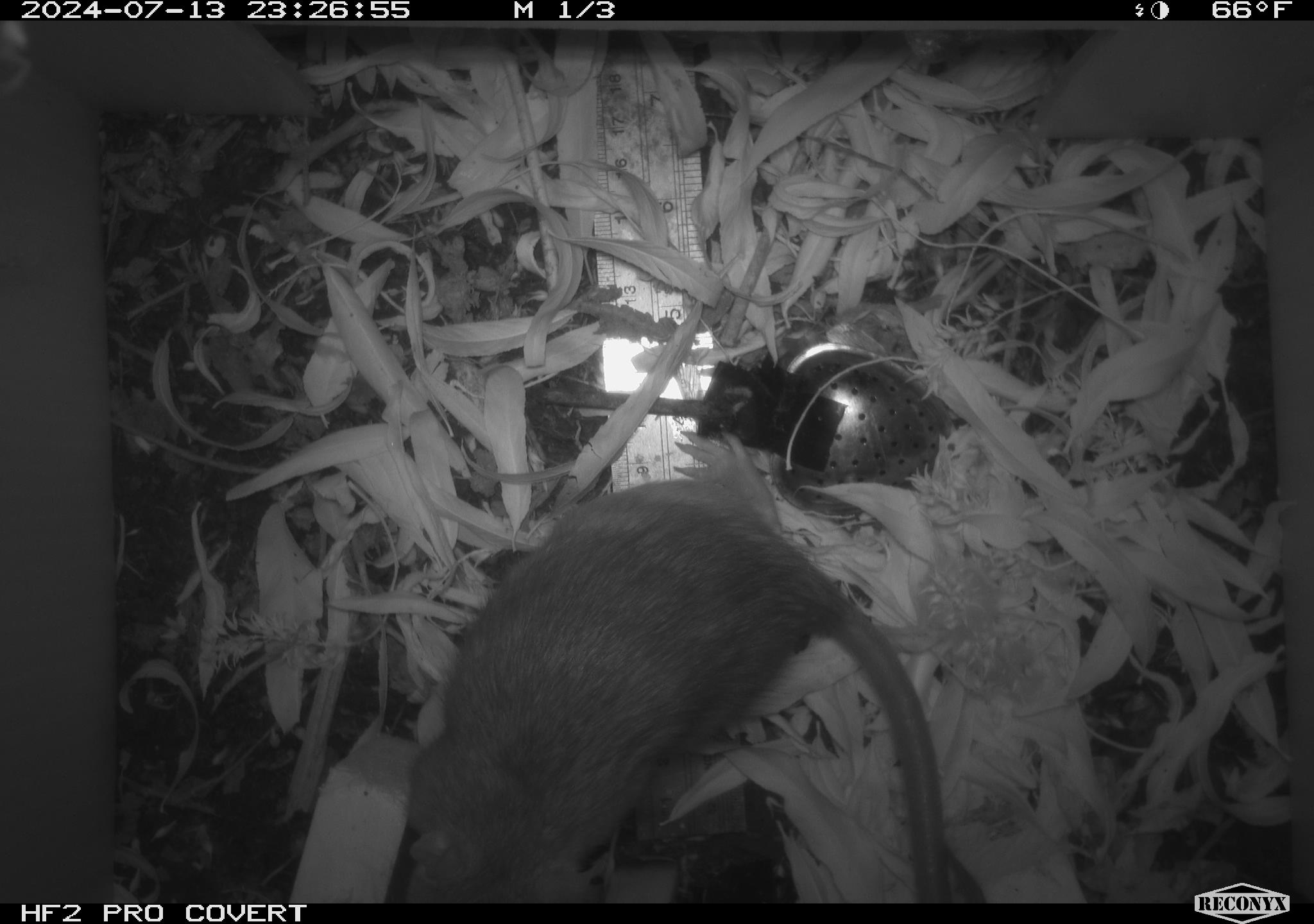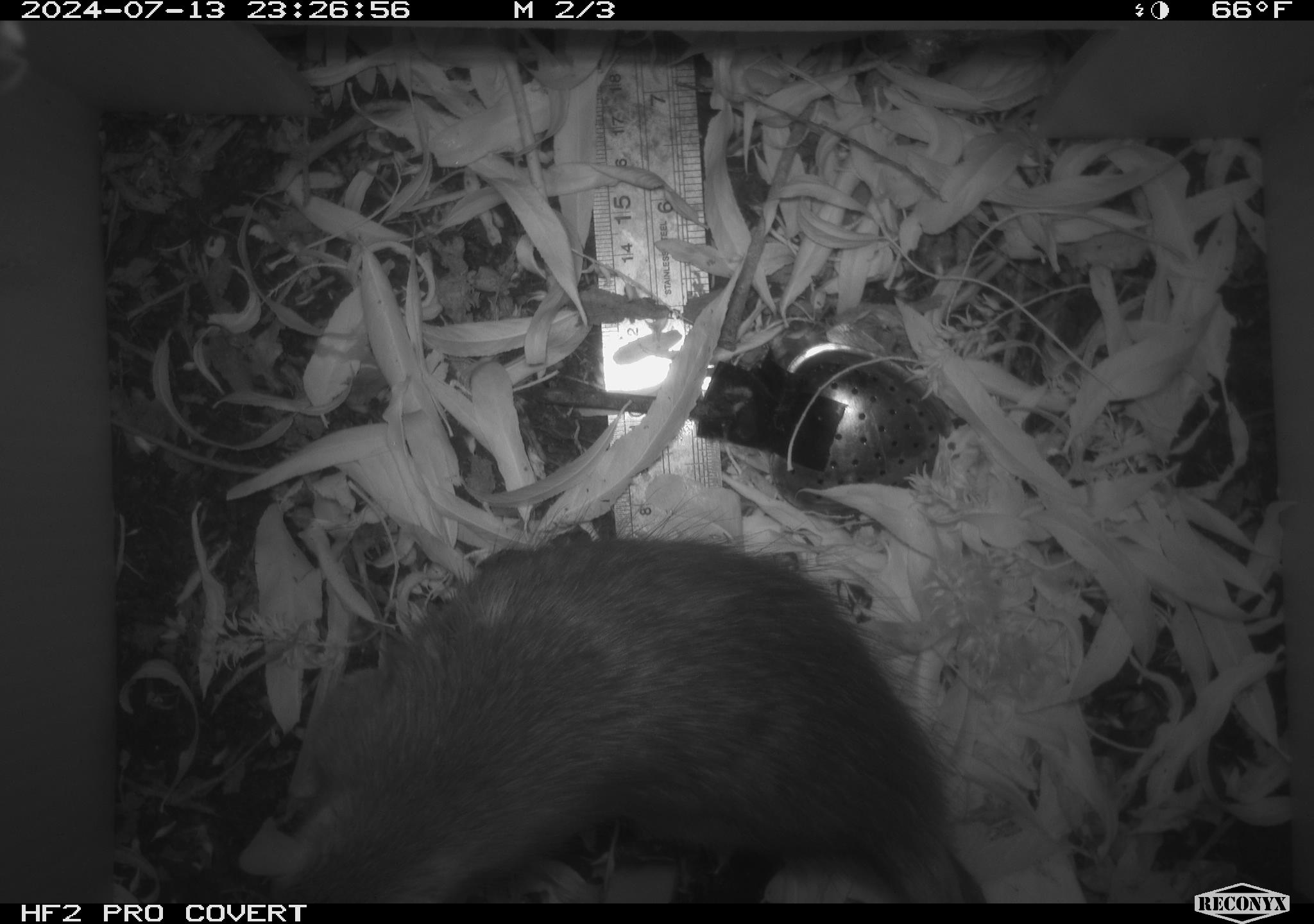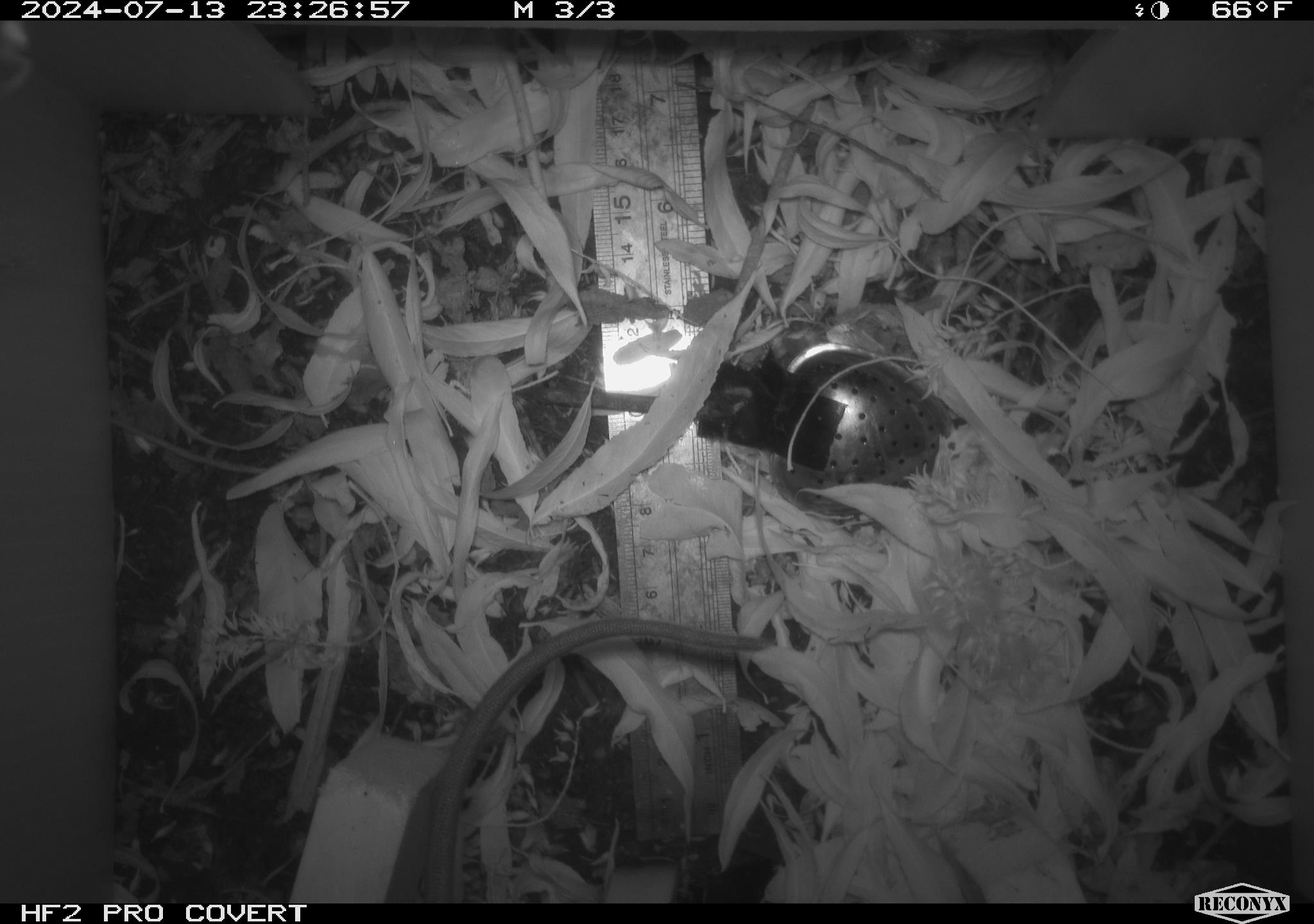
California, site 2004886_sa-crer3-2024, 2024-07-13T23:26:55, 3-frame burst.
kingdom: Animalia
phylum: Chordata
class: Mammalia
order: Rodentia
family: Muridae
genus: Rattus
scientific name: Rattus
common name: rat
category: rattus species